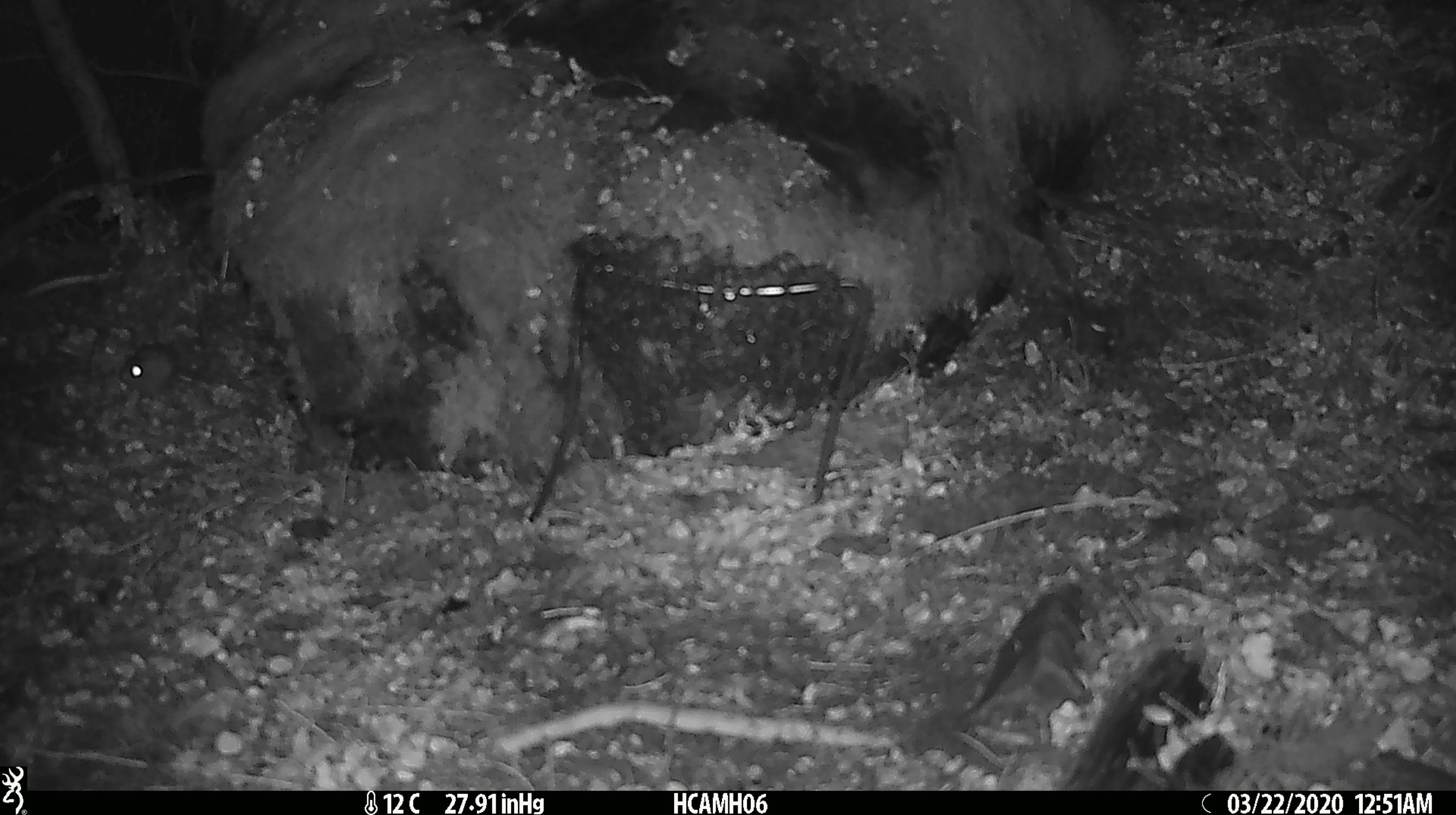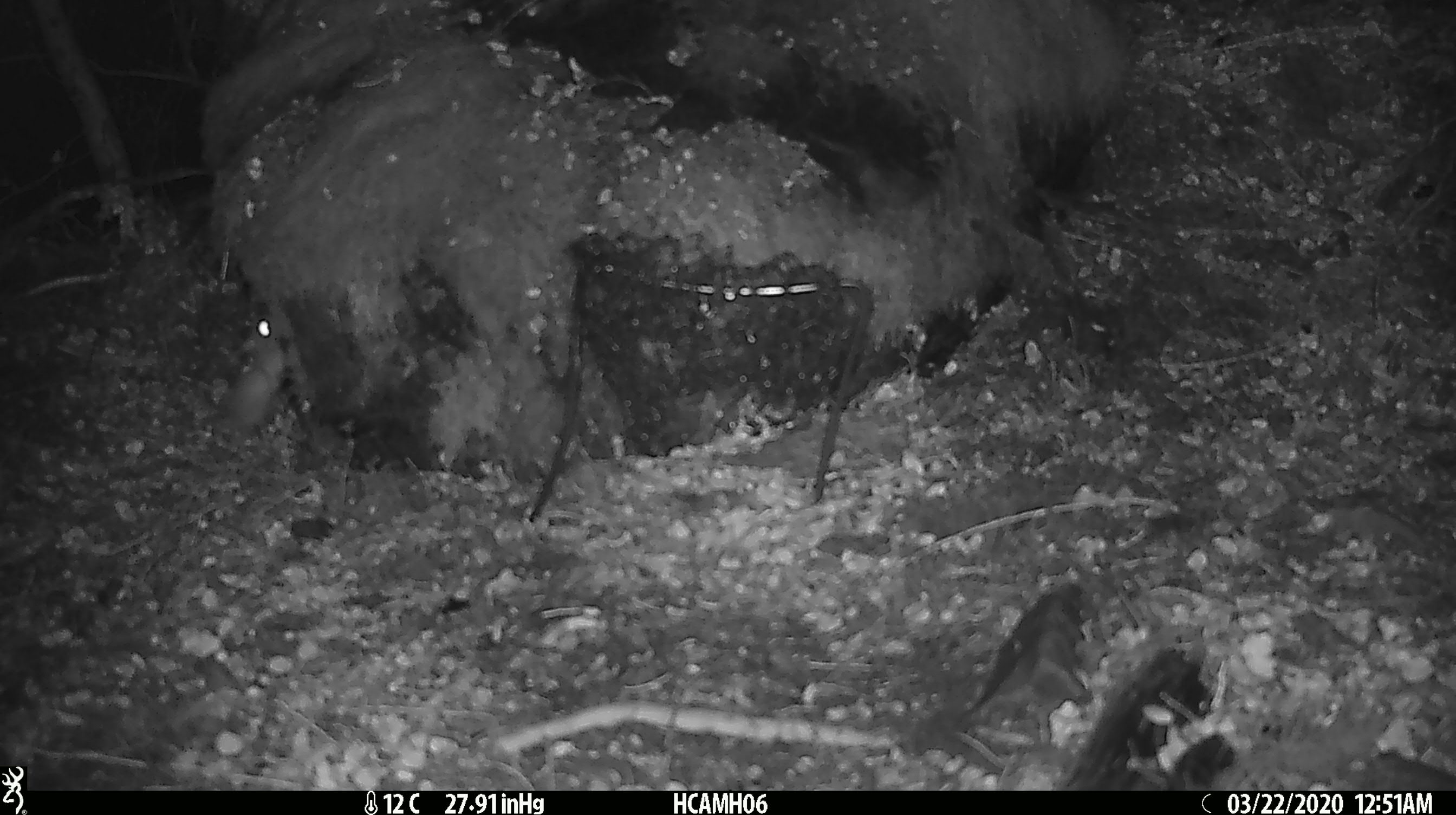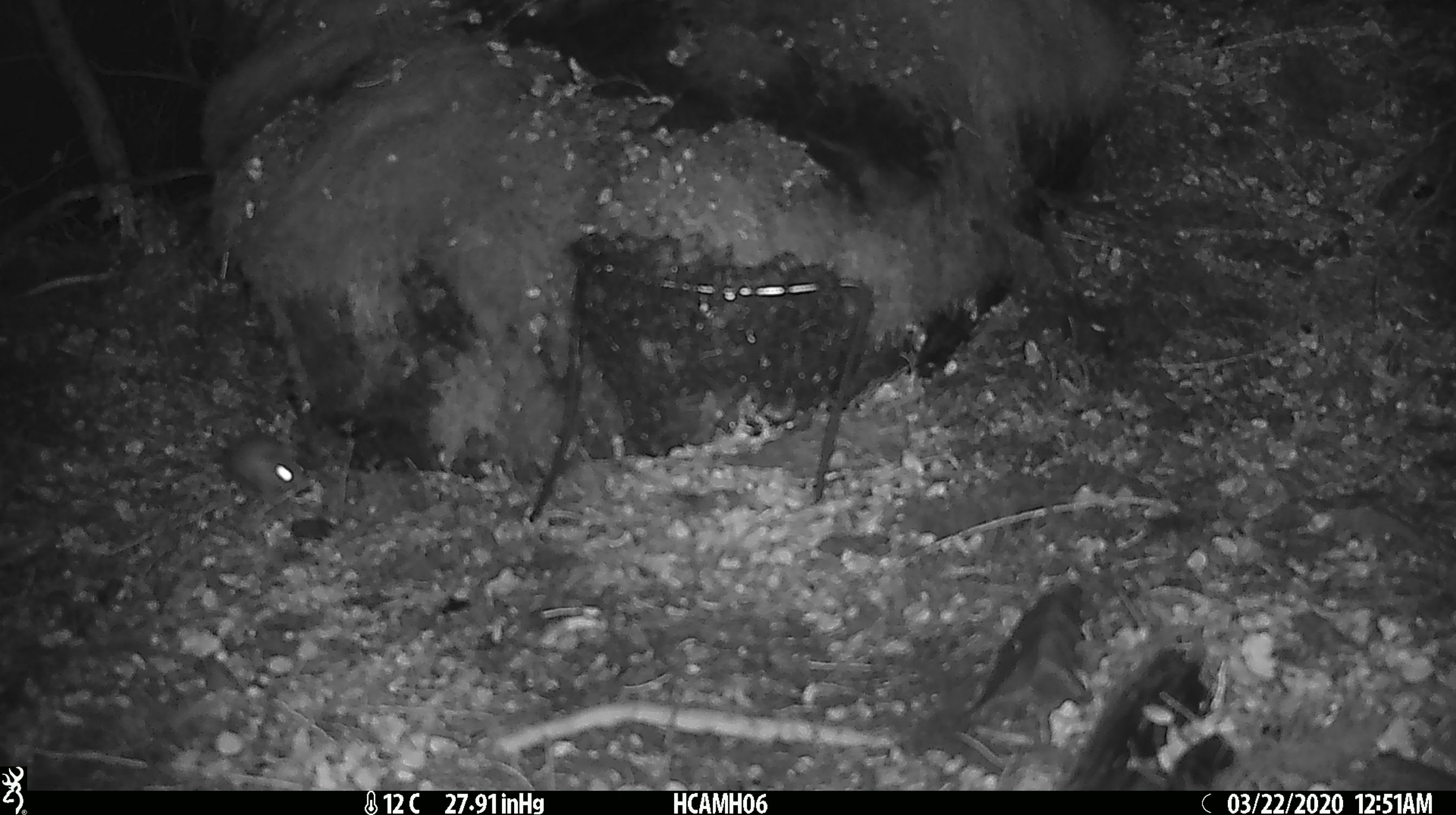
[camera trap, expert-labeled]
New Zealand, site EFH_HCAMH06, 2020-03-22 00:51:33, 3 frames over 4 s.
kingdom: Animalia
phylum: Chordata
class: Mammalia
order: Rodentia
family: Muridae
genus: Mus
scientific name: Mus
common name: mouse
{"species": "mouse (Mus)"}